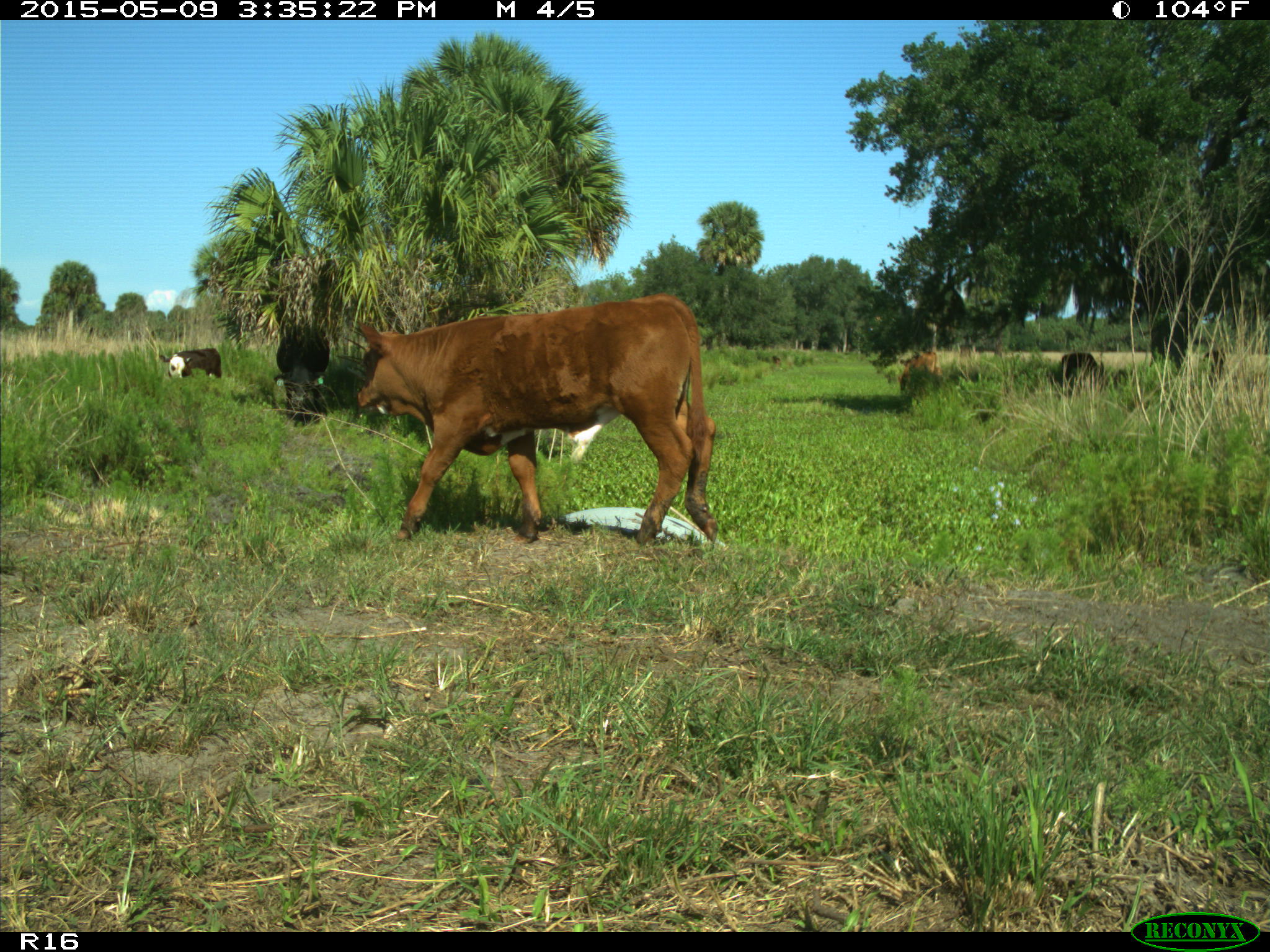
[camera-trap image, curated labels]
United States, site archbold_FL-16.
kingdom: Animalia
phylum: Chordata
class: Mammalia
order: Artiodactyla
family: Bovidae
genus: Bos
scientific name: Bos taurus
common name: domestic cow